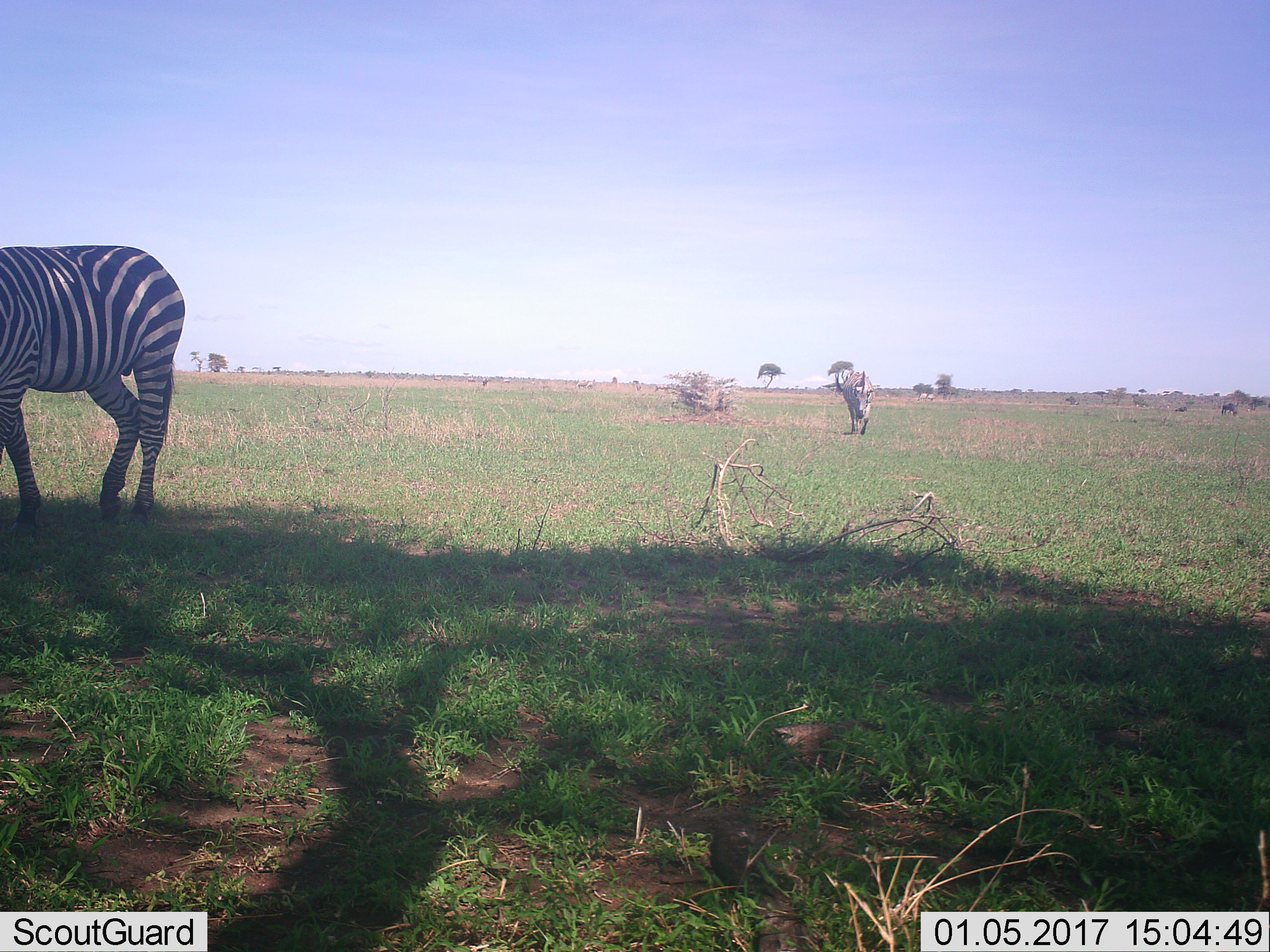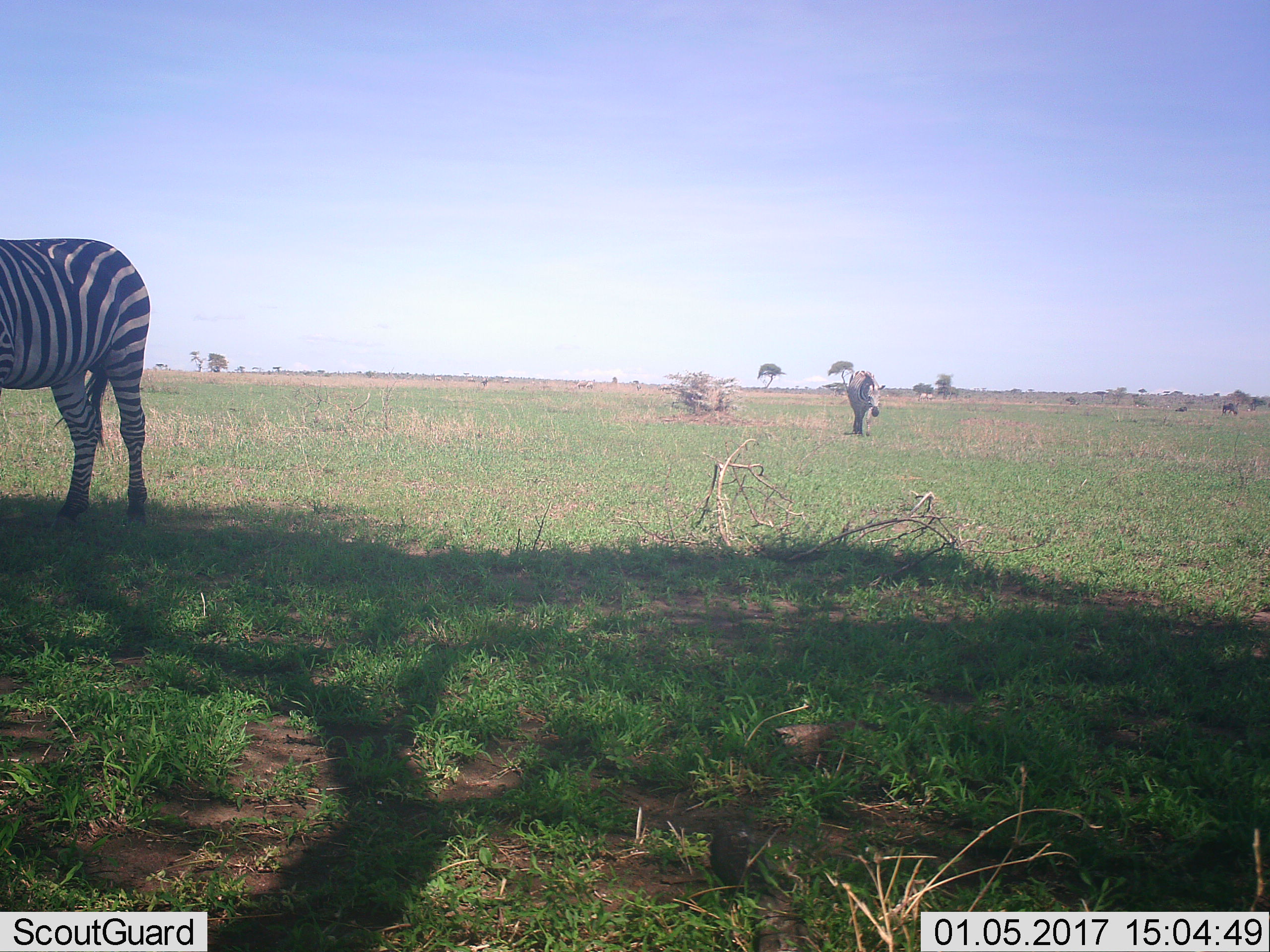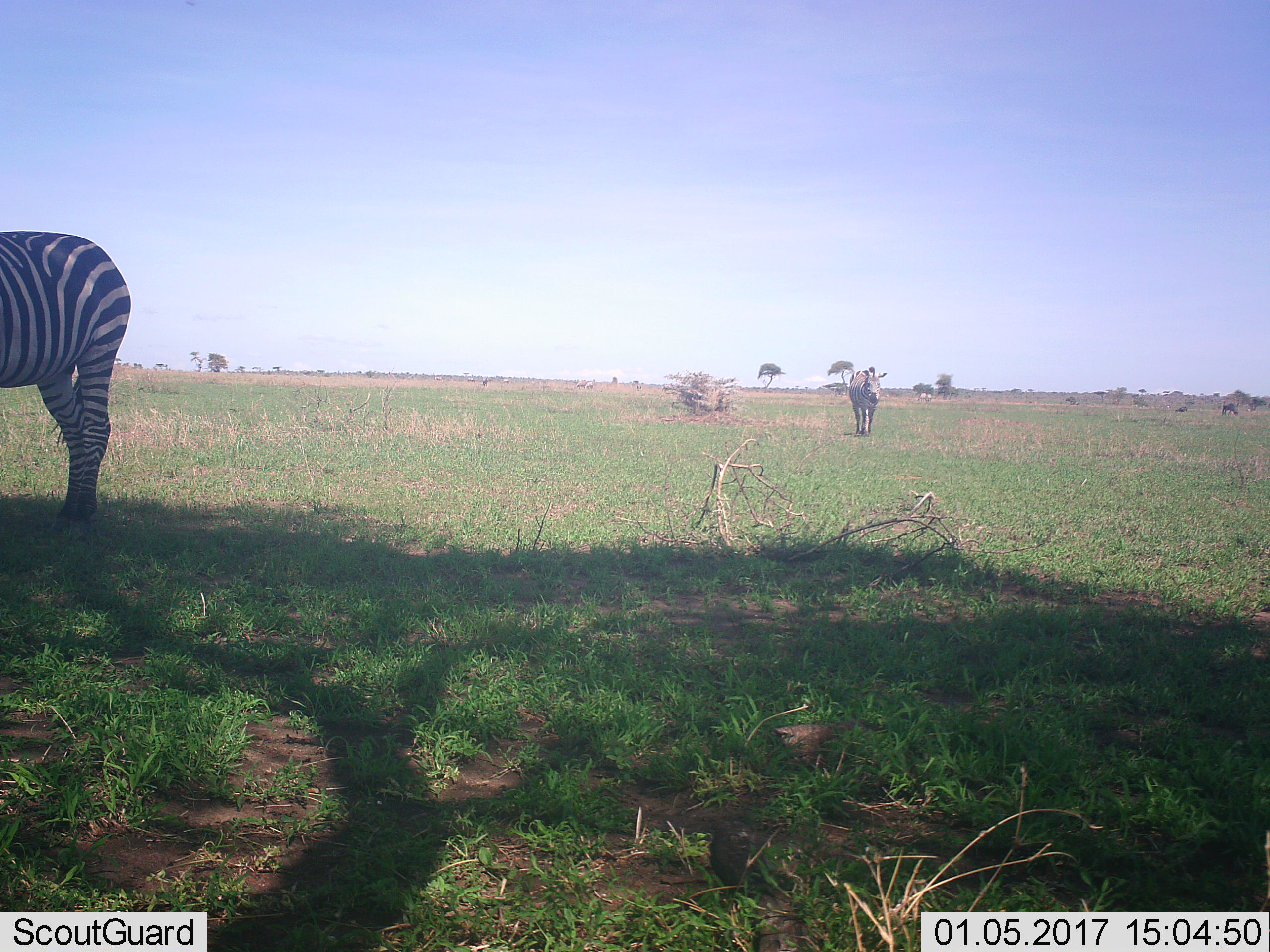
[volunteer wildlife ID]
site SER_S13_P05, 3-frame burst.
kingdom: Animalia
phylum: Chordata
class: Mammalia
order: Perissodactyla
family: Equidae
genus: Equus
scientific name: Equus quagga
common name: plains zebra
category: zebraplains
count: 3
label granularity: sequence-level